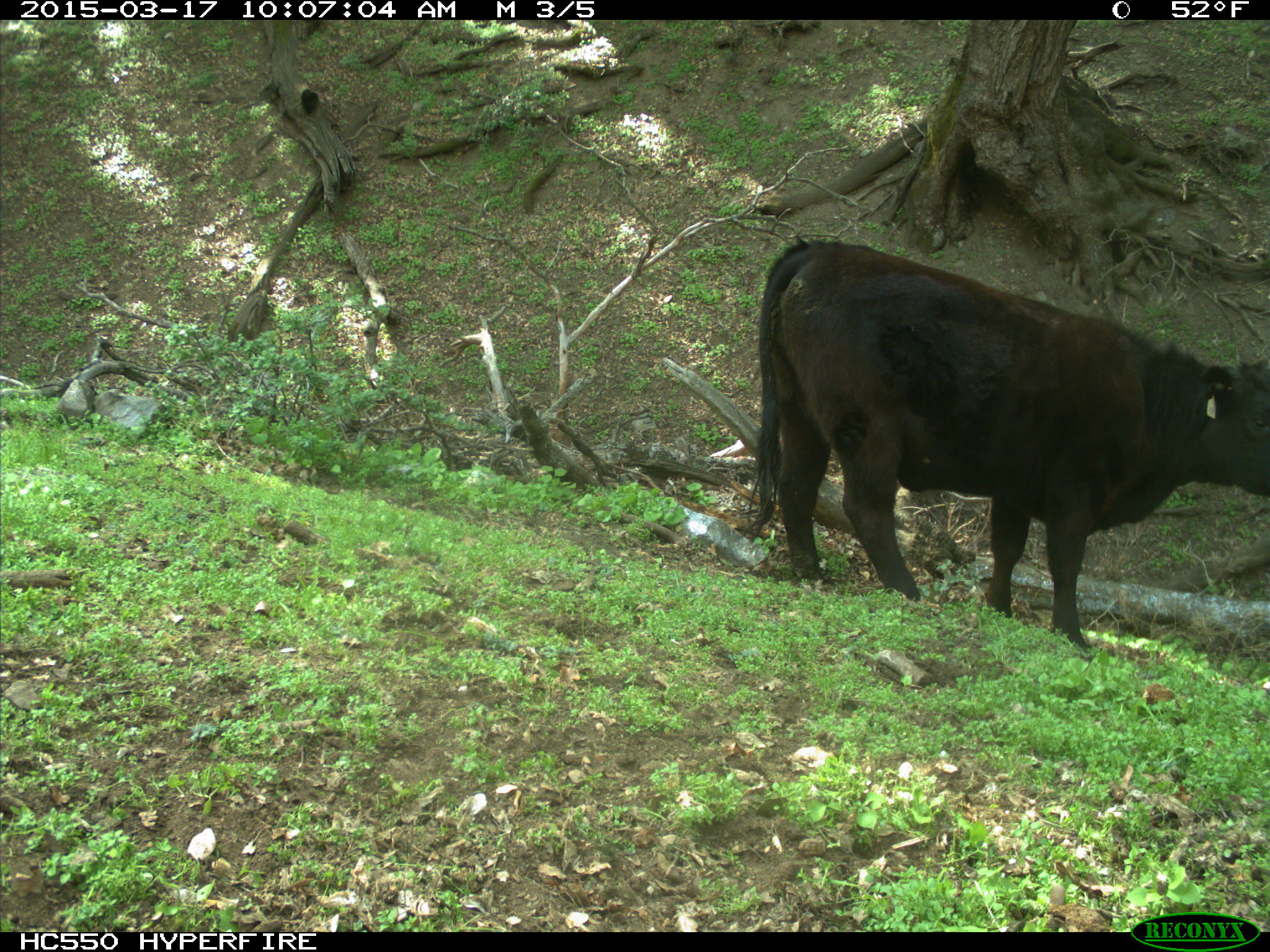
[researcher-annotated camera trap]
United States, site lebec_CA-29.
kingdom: Animalia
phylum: Chordata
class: Mammalia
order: Artiodactyla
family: Bovidae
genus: Bos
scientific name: Bos taurus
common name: domestic cow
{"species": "Bos taurus (domestic cow)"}